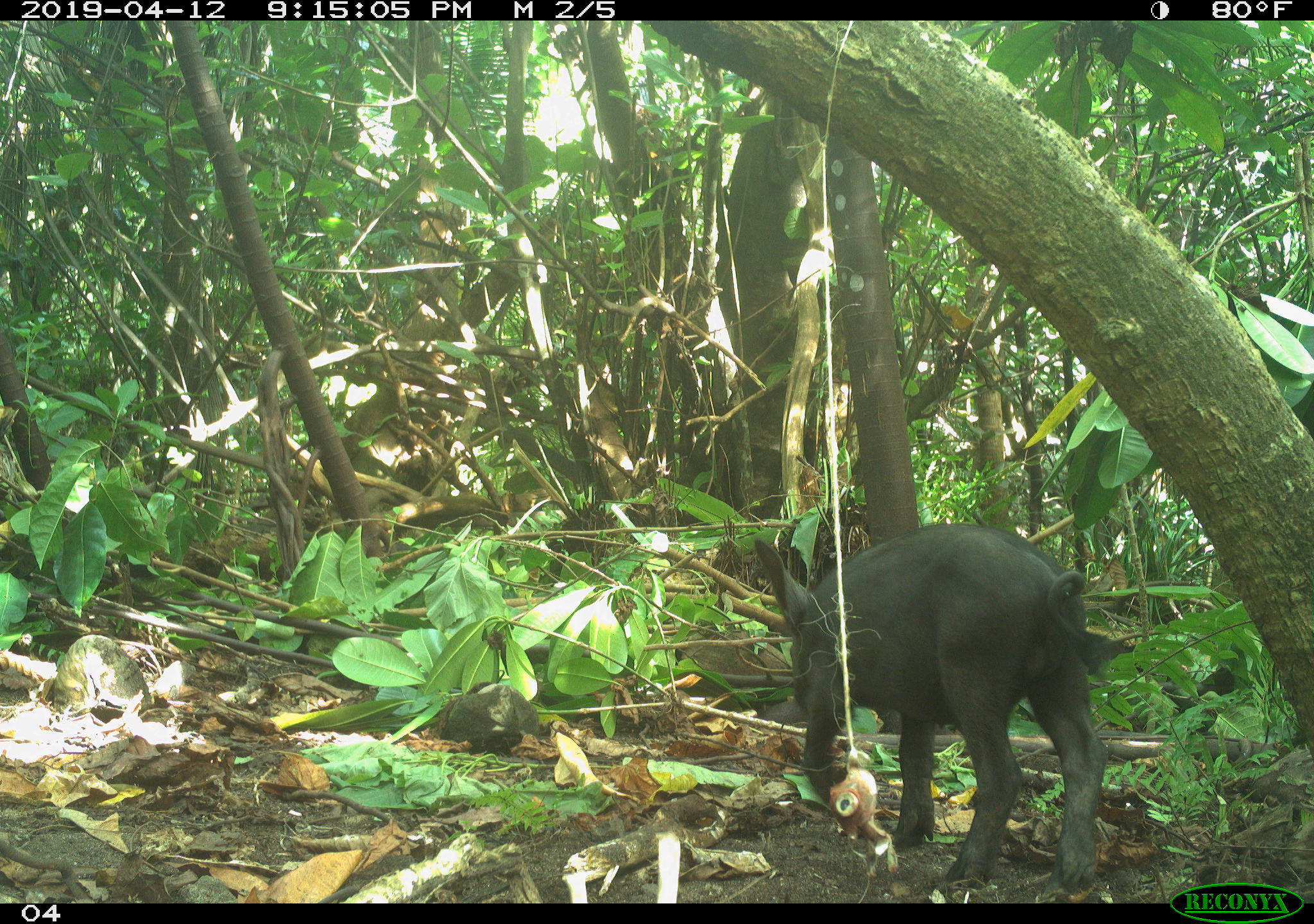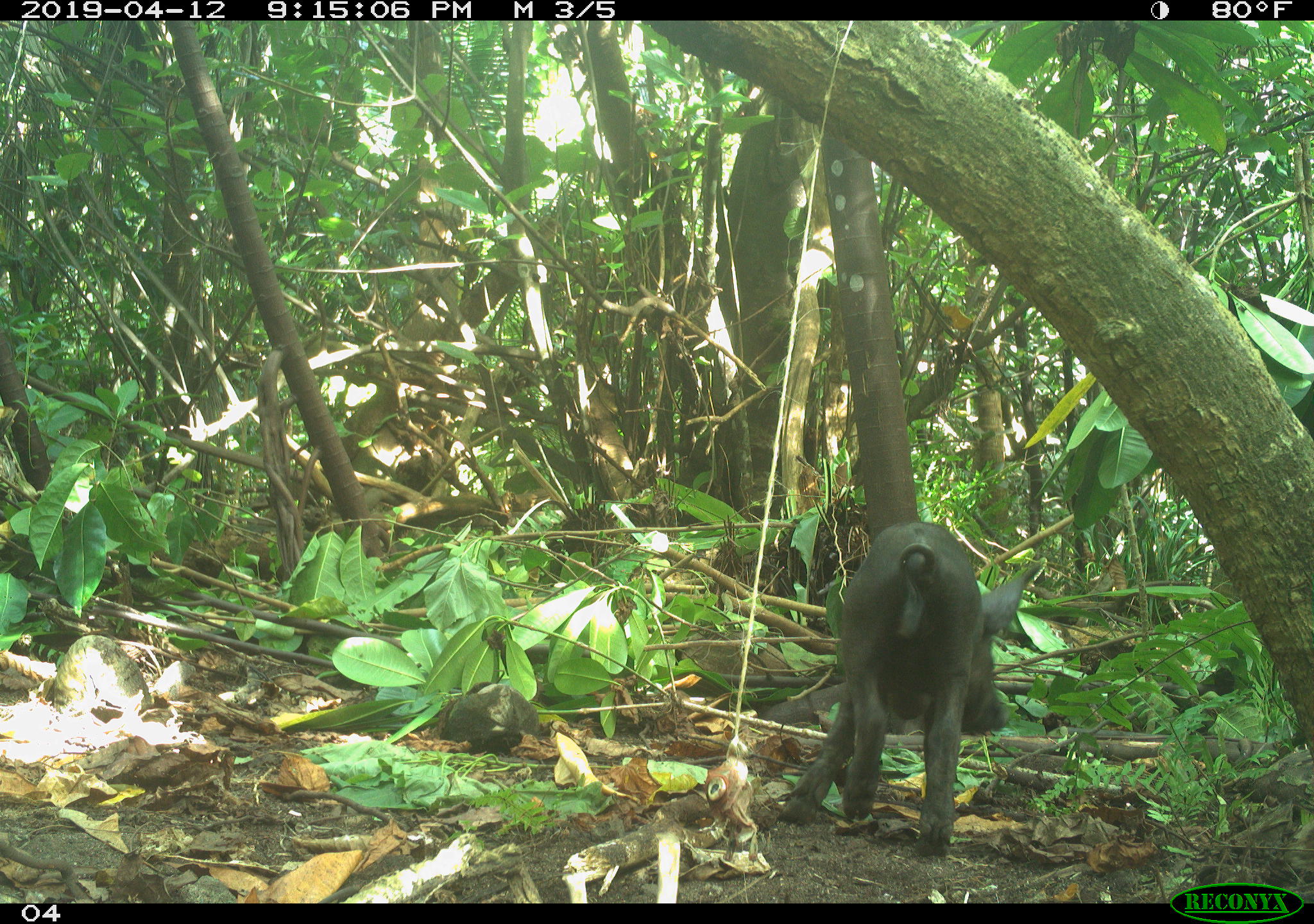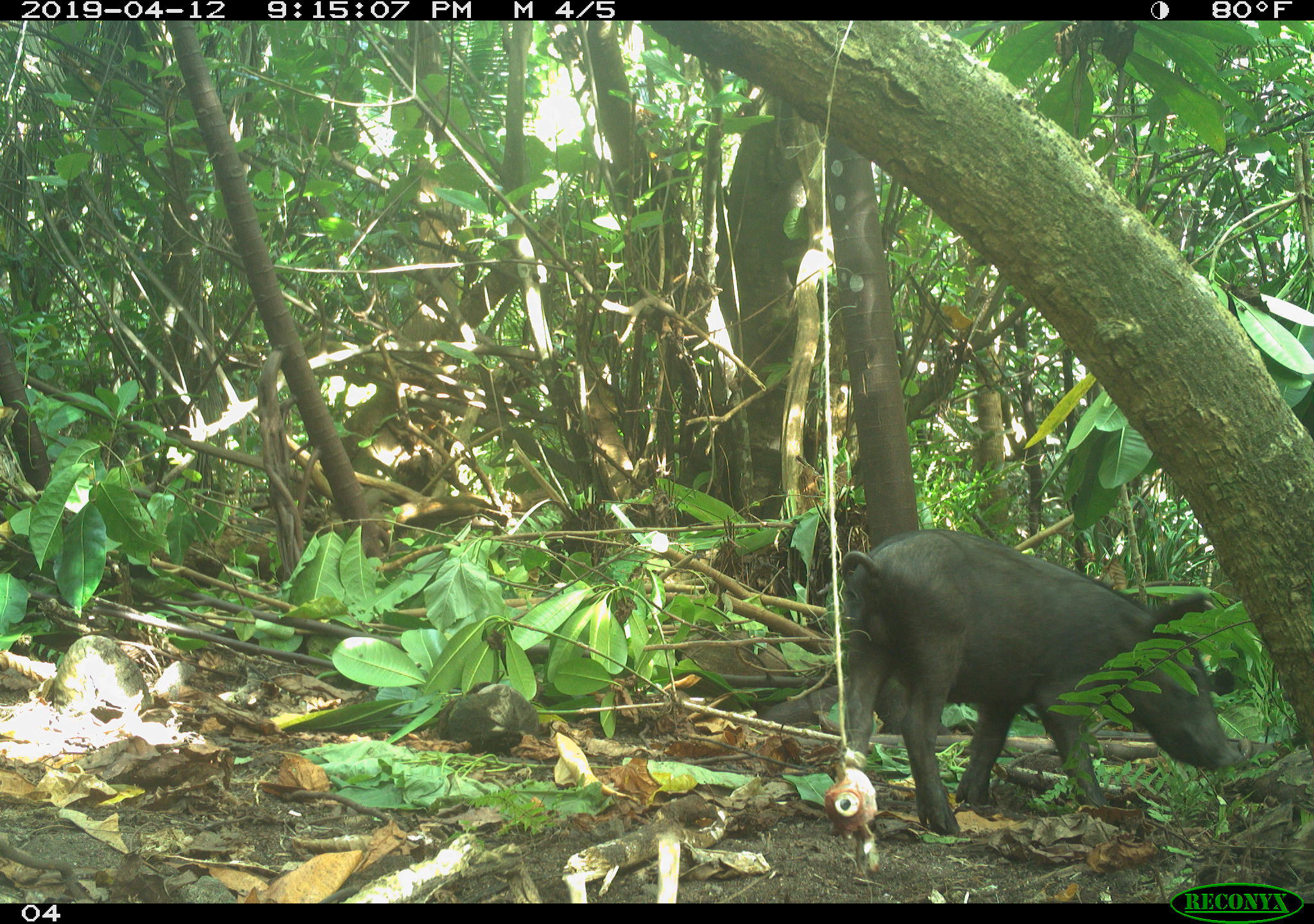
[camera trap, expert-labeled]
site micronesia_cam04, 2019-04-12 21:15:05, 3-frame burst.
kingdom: Animalia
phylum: Chordata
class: Mammalia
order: Artiodactyla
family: Suidae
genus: Sus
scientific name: Sus scrofa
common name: pig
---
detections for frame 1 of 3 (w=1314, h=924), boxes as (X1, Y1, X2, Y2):
pig: (747, 525, 1122, 895)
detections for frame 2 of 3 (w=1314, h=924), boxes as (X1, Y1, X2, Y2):
pig: (774, 520, 1040, 857)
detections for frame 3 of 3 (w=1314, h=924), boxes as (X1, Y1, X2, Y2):
pig: (832, 528, 1261, 843)